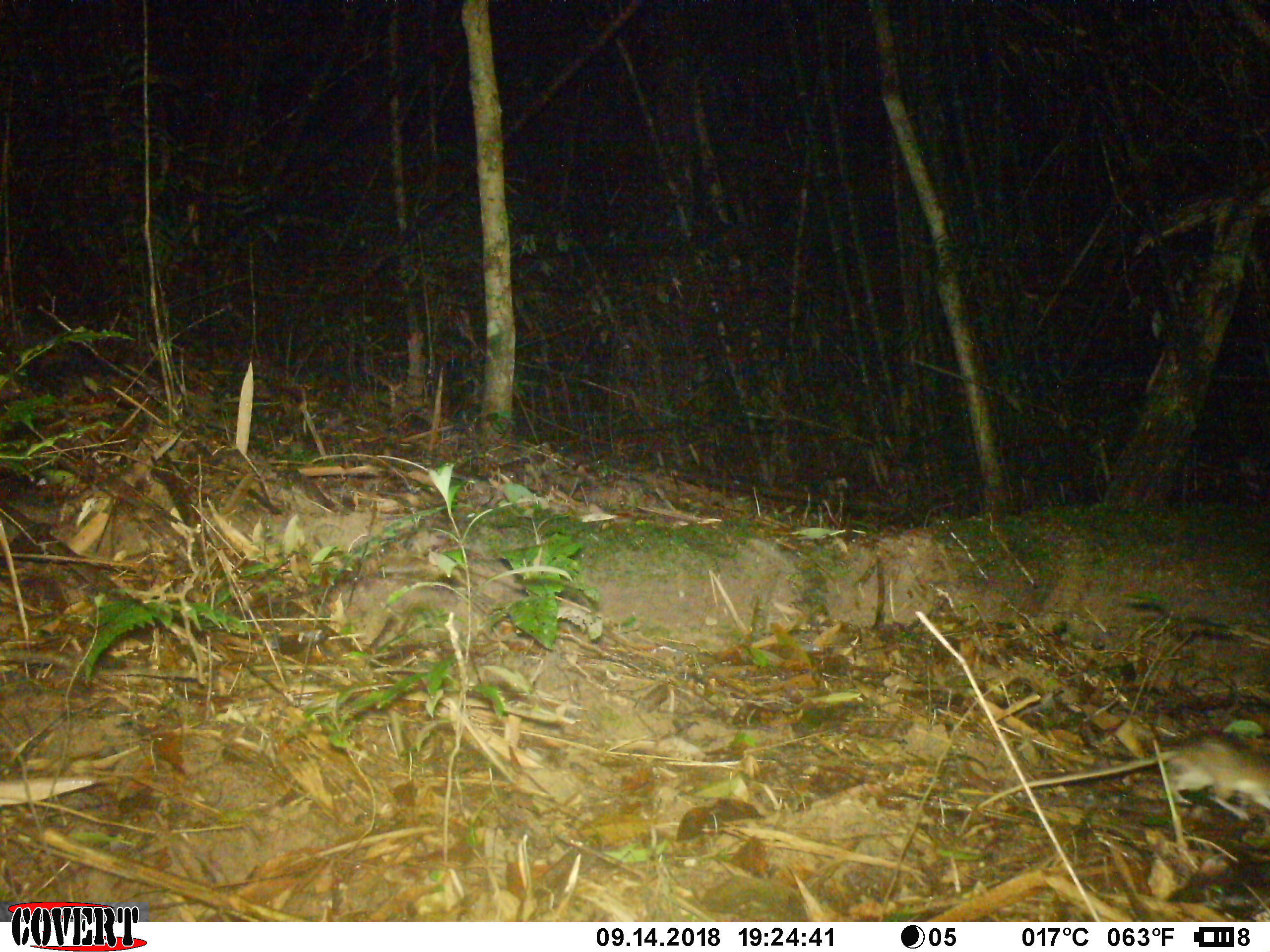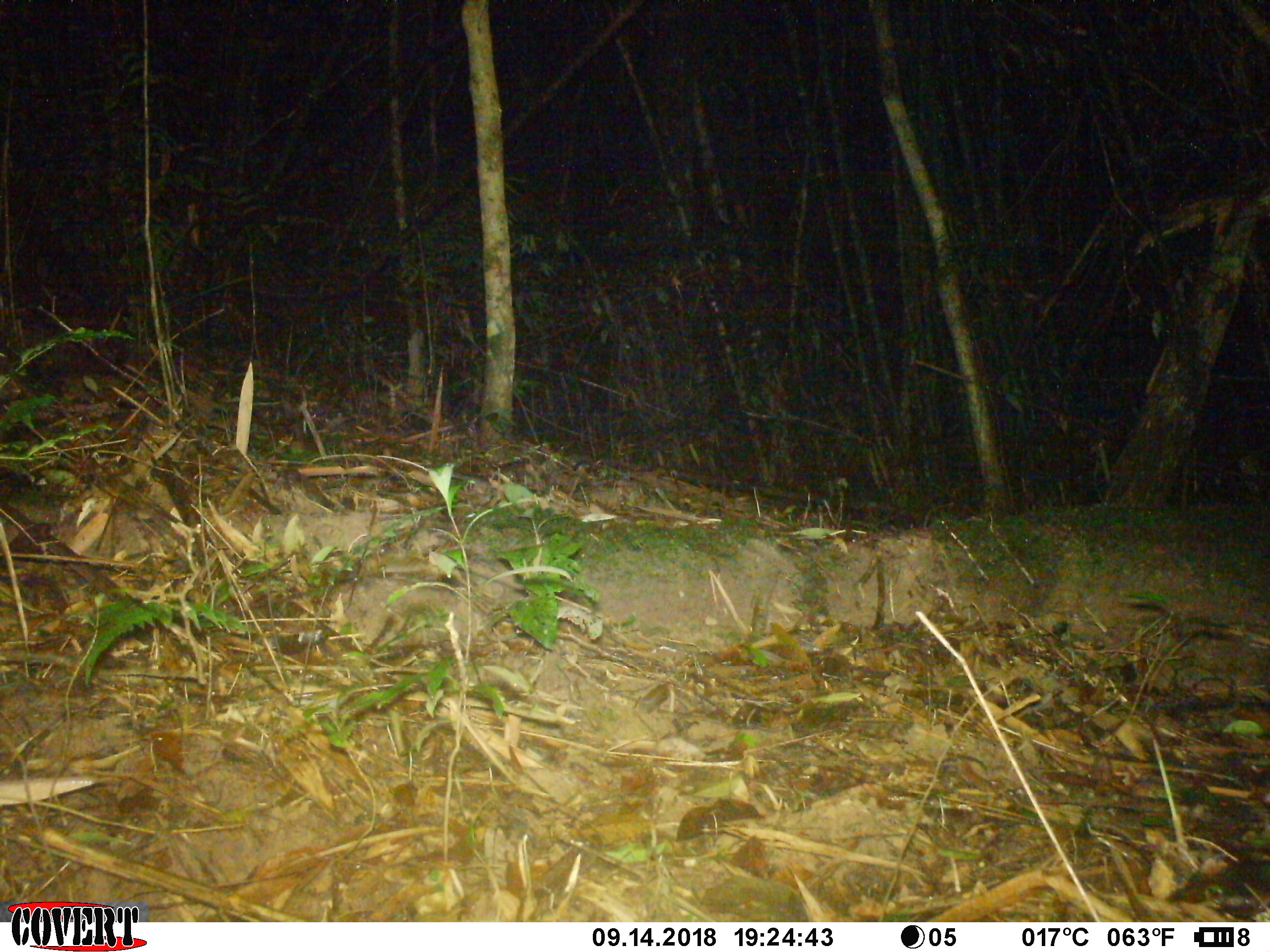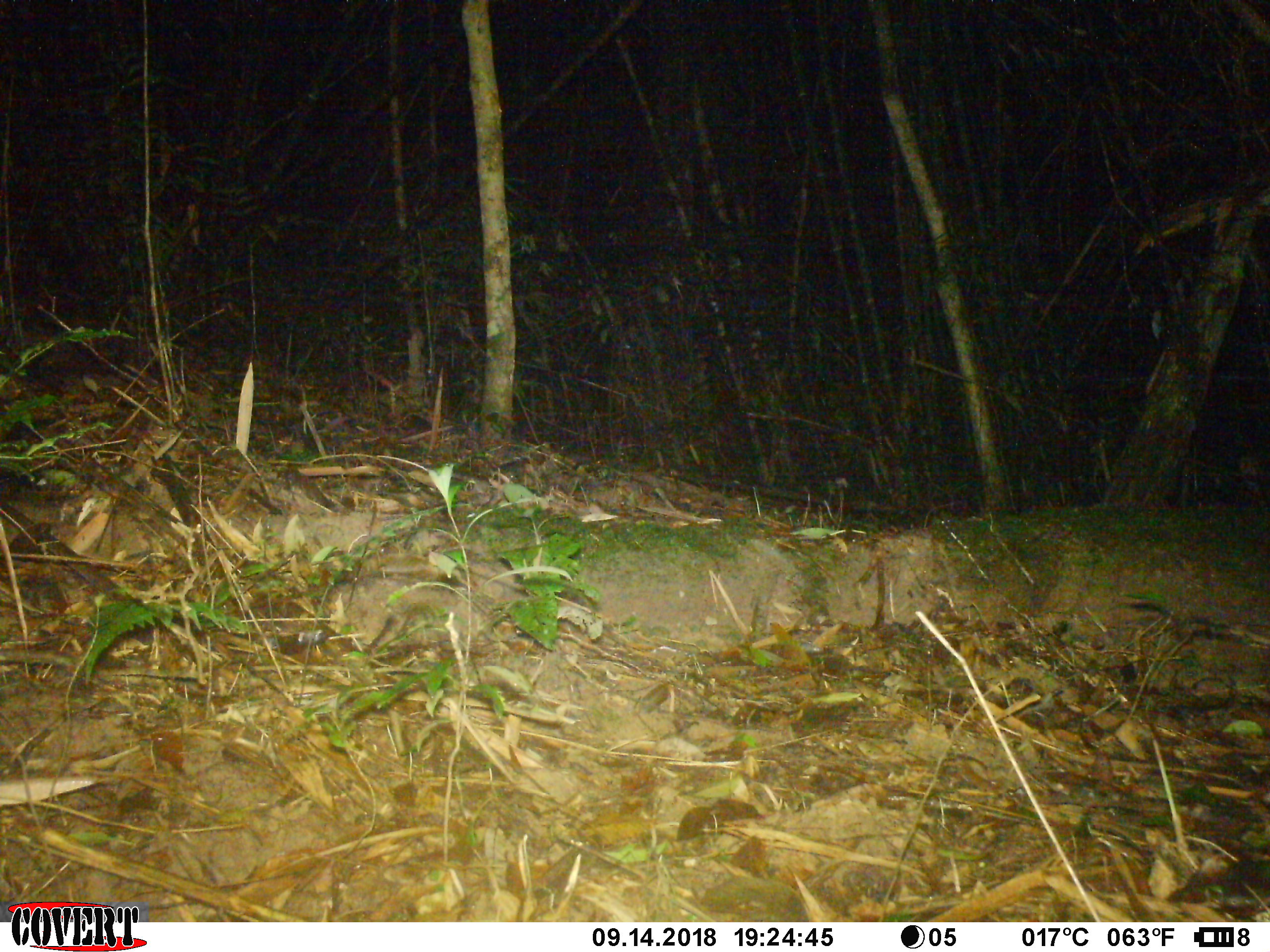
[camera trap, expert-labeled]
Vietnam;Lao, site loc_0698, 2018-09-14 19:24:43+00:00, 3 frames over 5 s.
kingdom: Animalia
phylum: Chordata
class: Mammalia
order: Rodentia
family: Muridae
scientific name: Muridae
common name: old-world mice and rats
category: unidentified murid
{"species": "unidentified murid (old-world mice and rats) (Muridae)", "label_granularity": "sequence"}